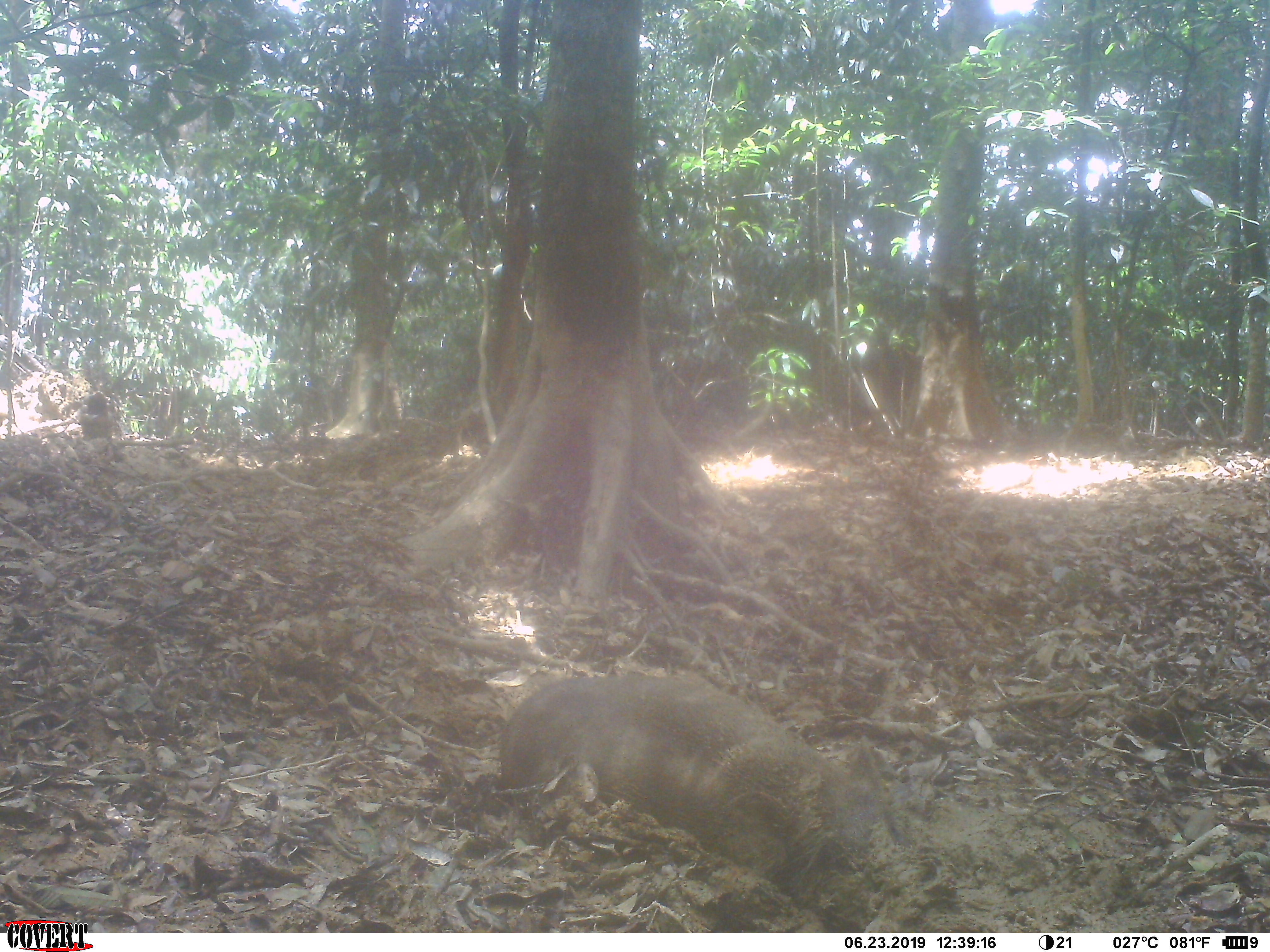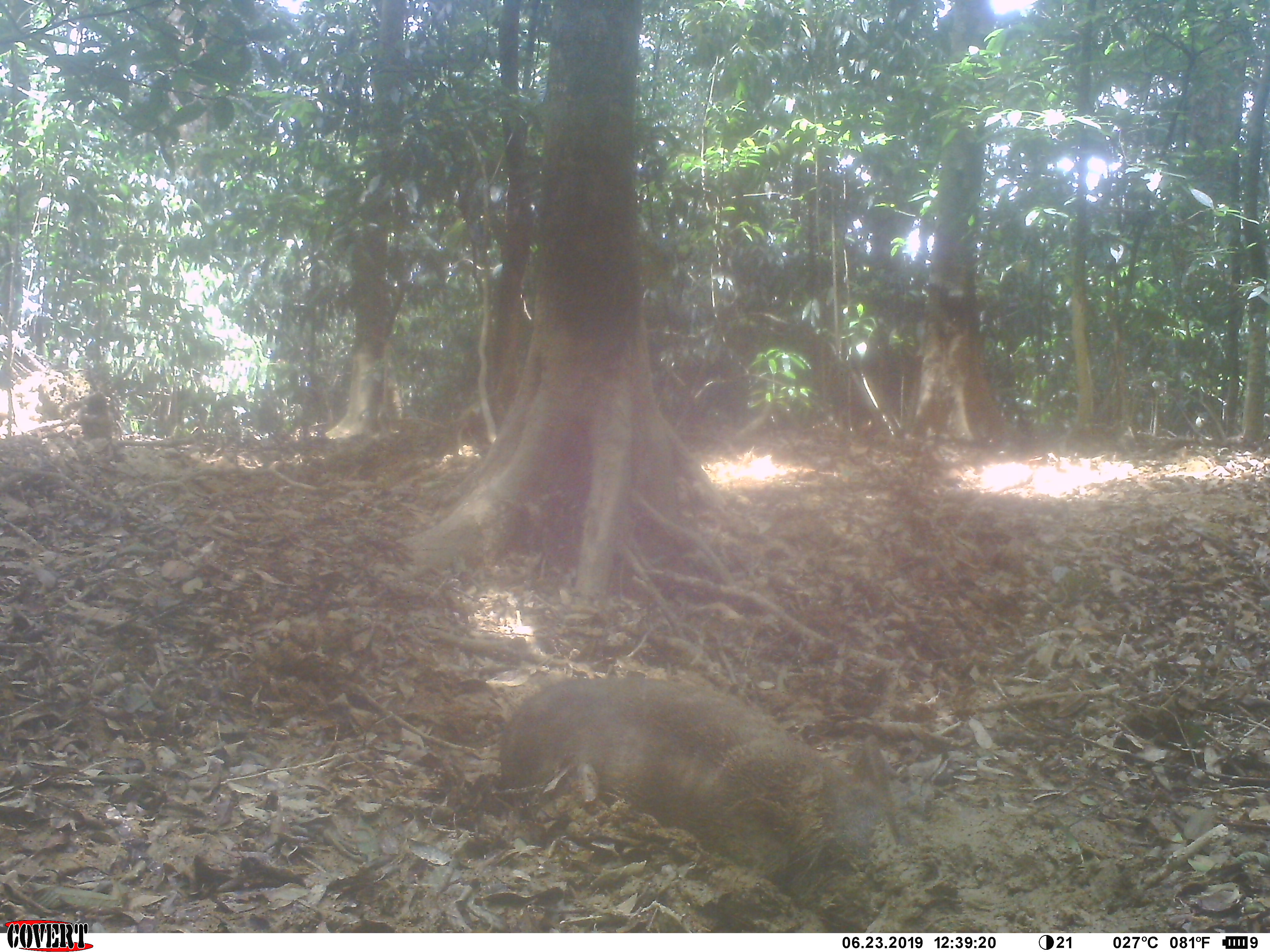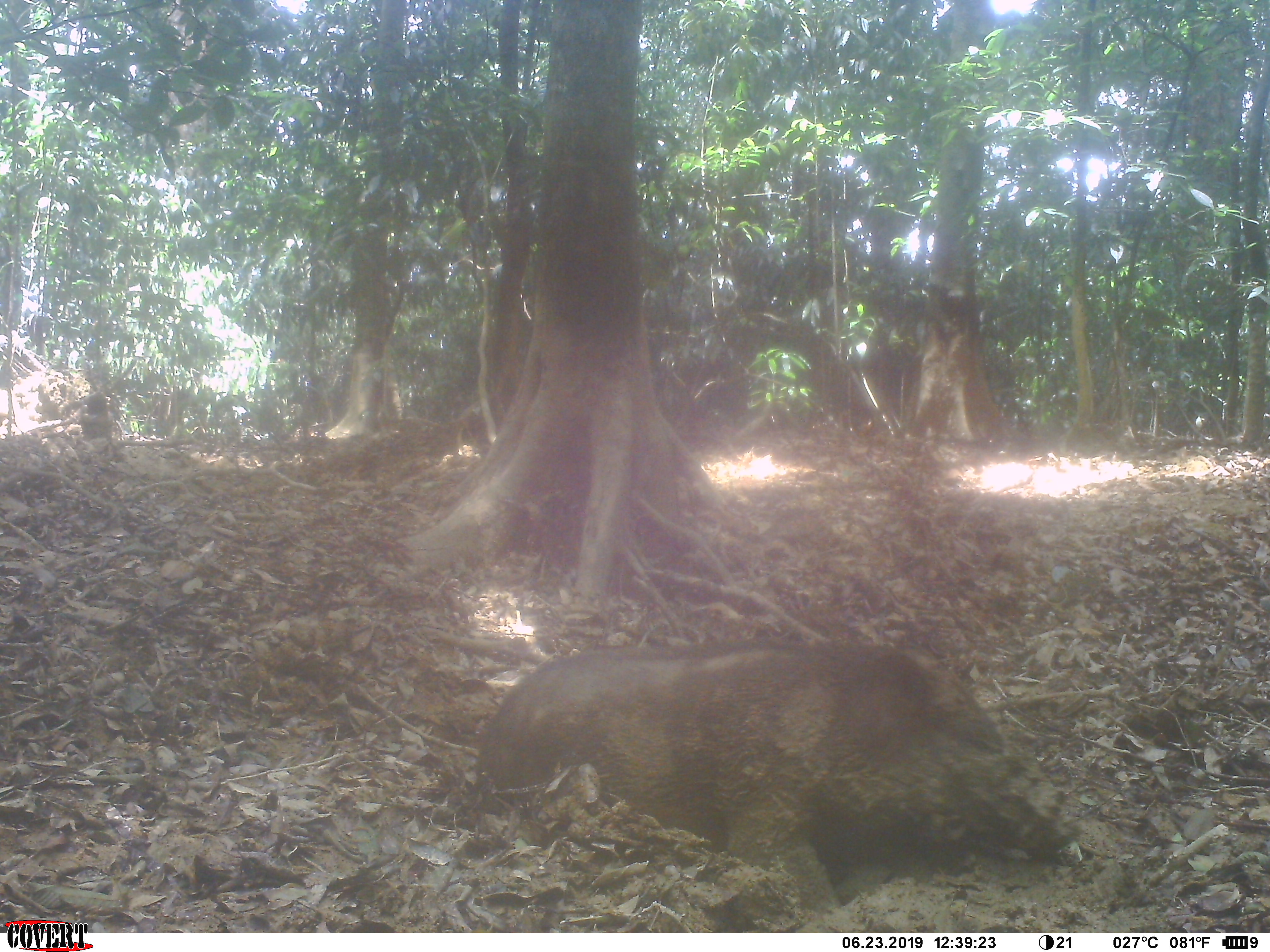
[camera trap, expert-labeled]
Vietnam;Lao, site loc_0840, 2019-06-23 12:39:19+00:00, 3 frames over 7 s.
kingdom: Animalia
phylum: Chordata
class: Mammalia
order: Artiodactyla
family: Suidae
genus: Sus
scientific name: Sus scrofa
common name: eurasian wild pig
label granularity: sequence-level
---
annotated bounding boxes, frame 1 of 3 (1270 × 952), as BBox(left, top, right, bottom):
eurasian wild pig: BBox(497, 671, 907, 930)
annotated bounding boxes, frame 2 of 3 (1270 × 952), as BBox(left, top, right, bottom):
eurasian wild pig: BBox(498, 674, 931, 931)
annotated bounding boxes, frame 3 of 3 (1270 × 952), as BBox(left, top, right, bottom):
eurasian wild pig: BBox(473, 639, 1083, 932)